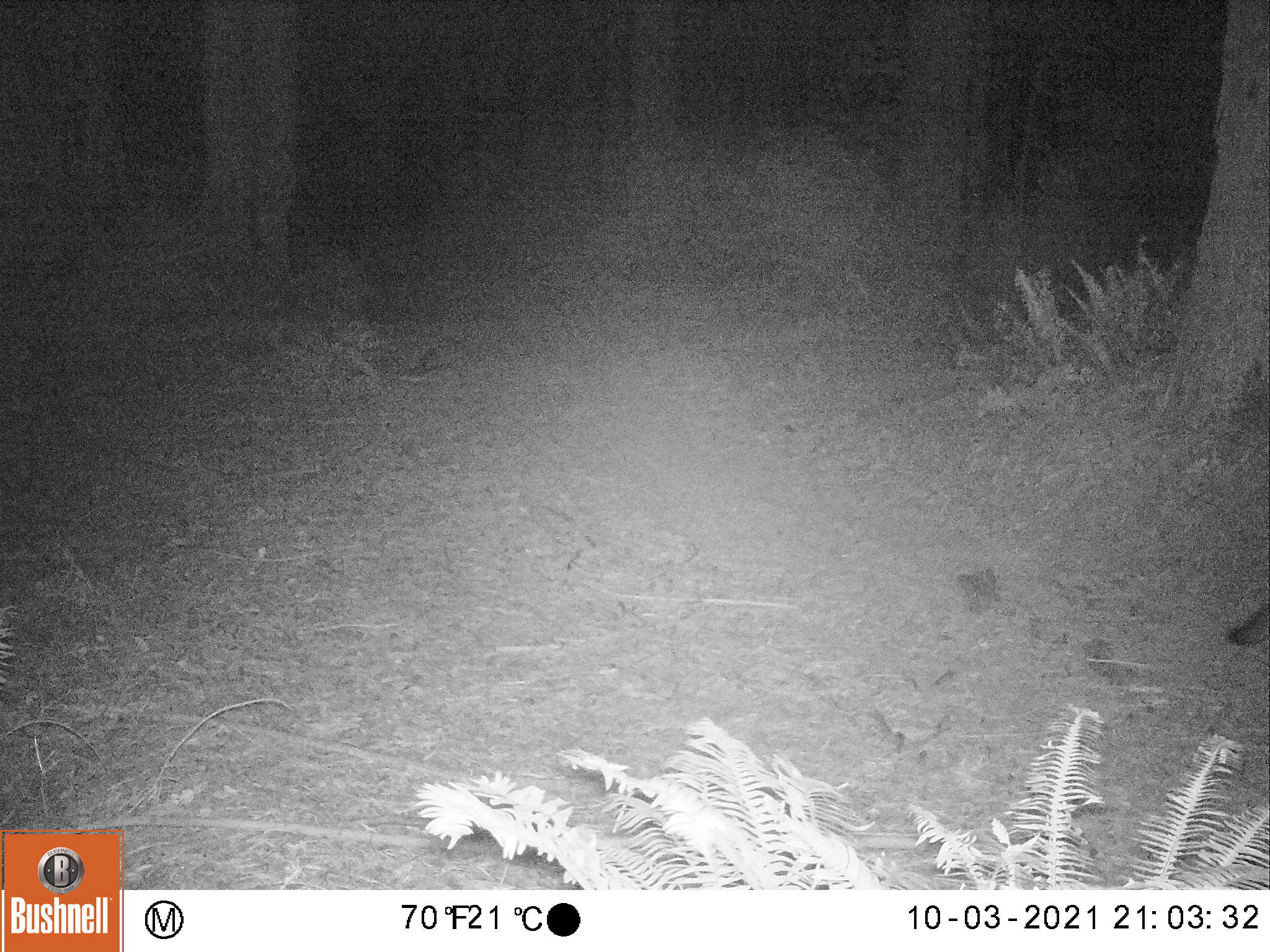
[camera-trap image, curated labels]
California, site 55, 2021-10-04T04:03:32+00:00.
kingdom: Animalia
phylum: Chordata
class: Mammalia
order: Carnivora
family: Canidae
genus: Canis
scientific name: Canis latrans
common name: coyote